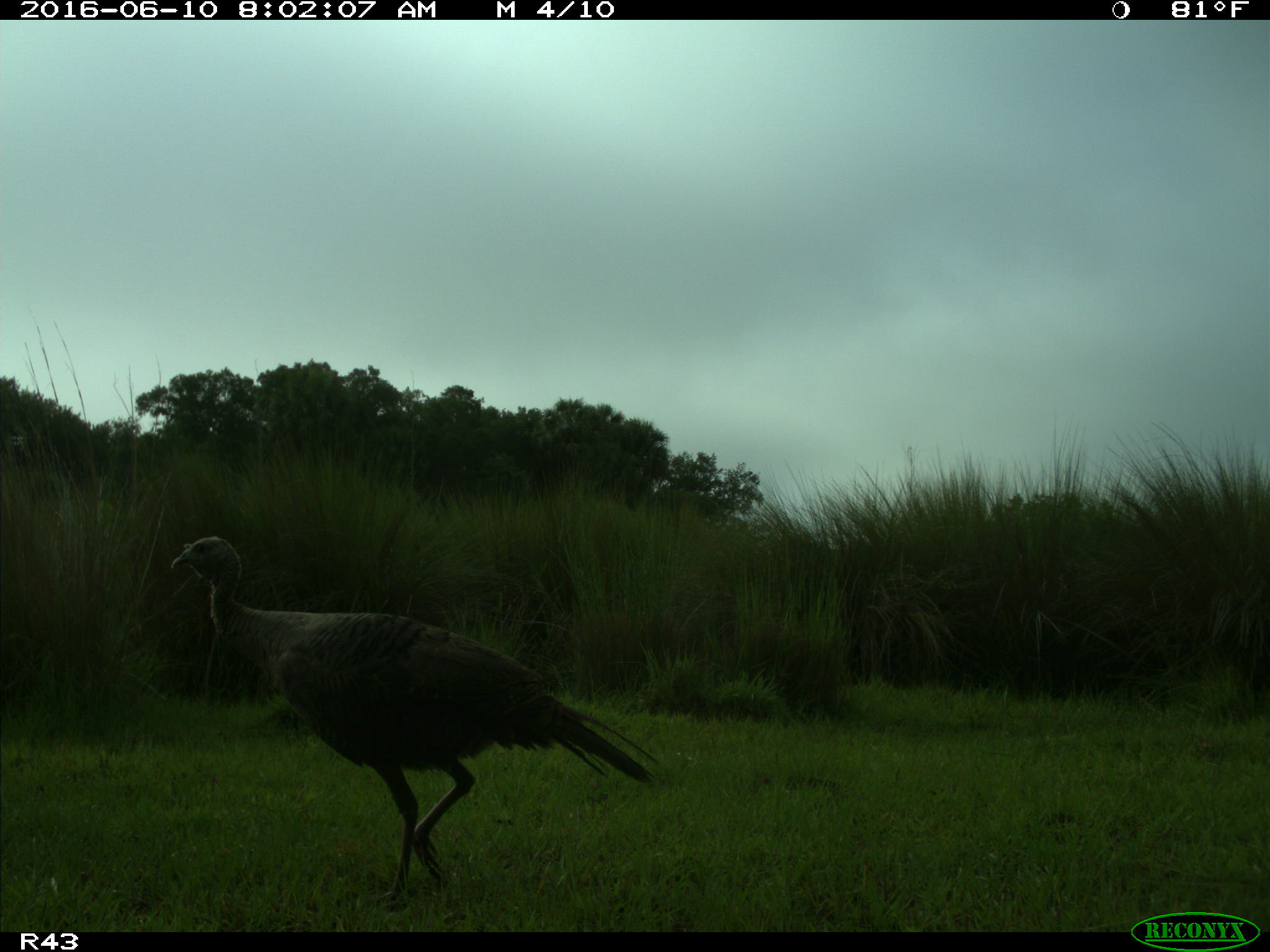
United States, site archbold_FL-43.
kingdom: Animalia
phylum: Chordata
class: Aves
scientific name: Aves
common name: birds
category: unidentified bird